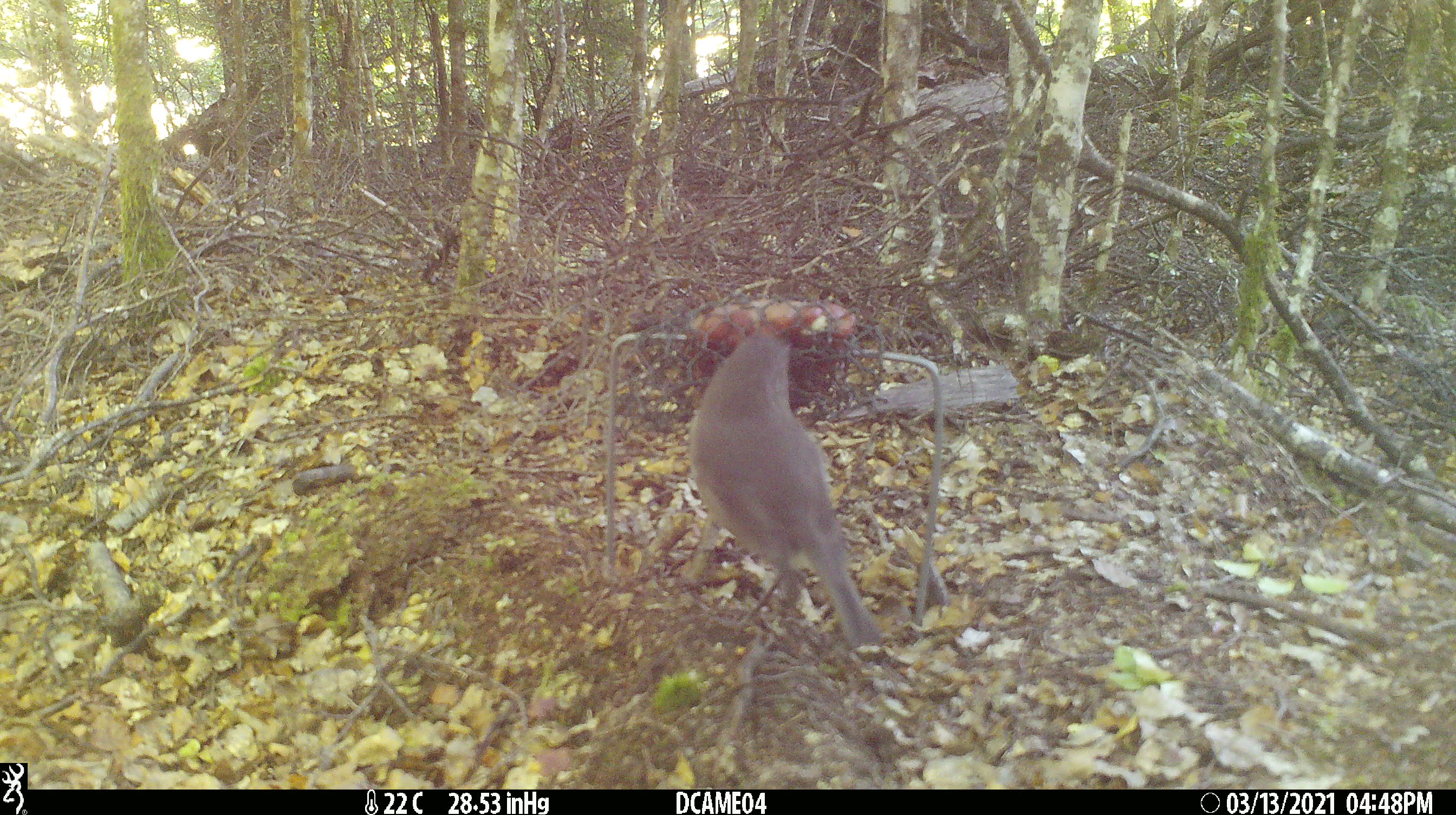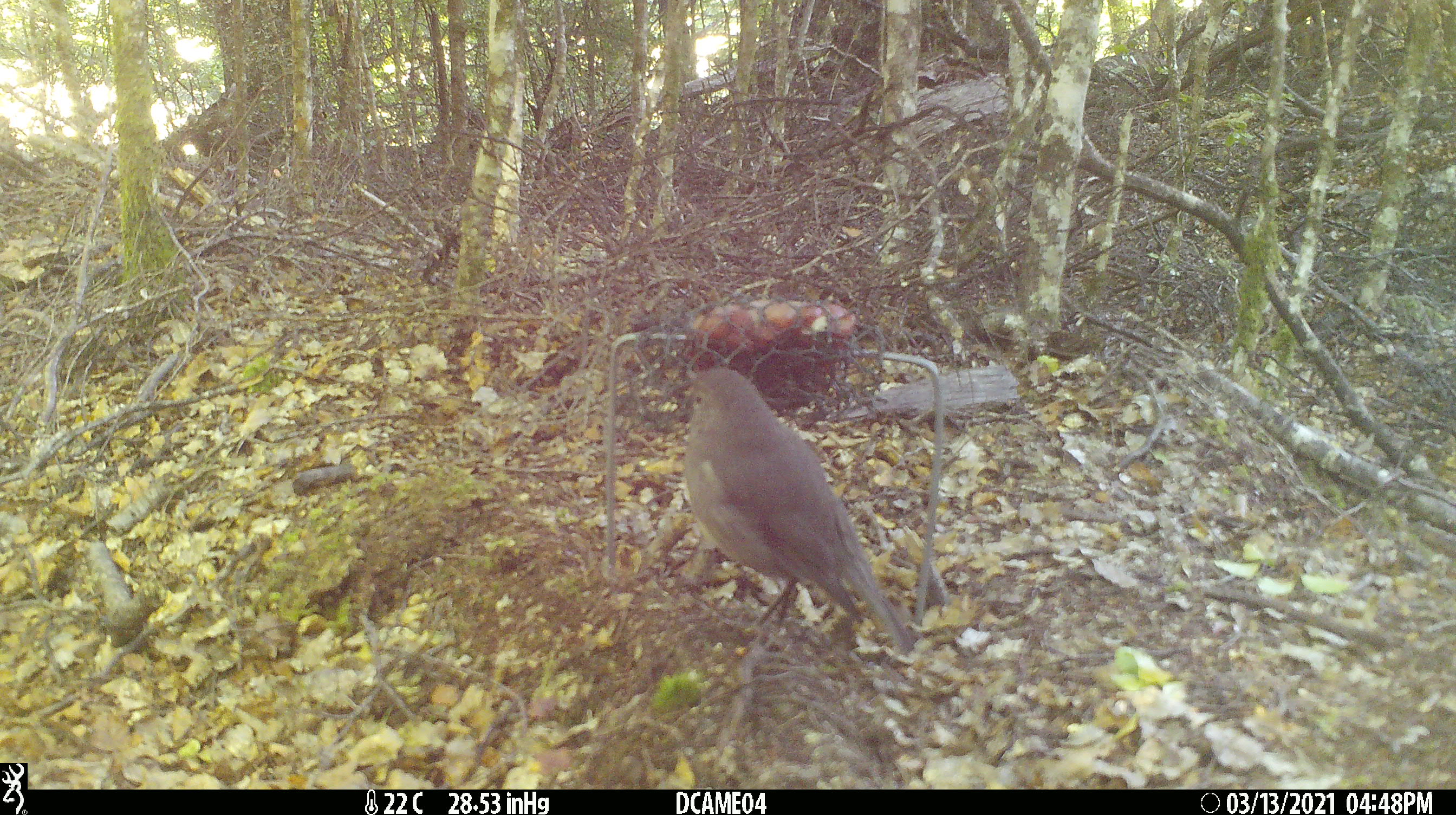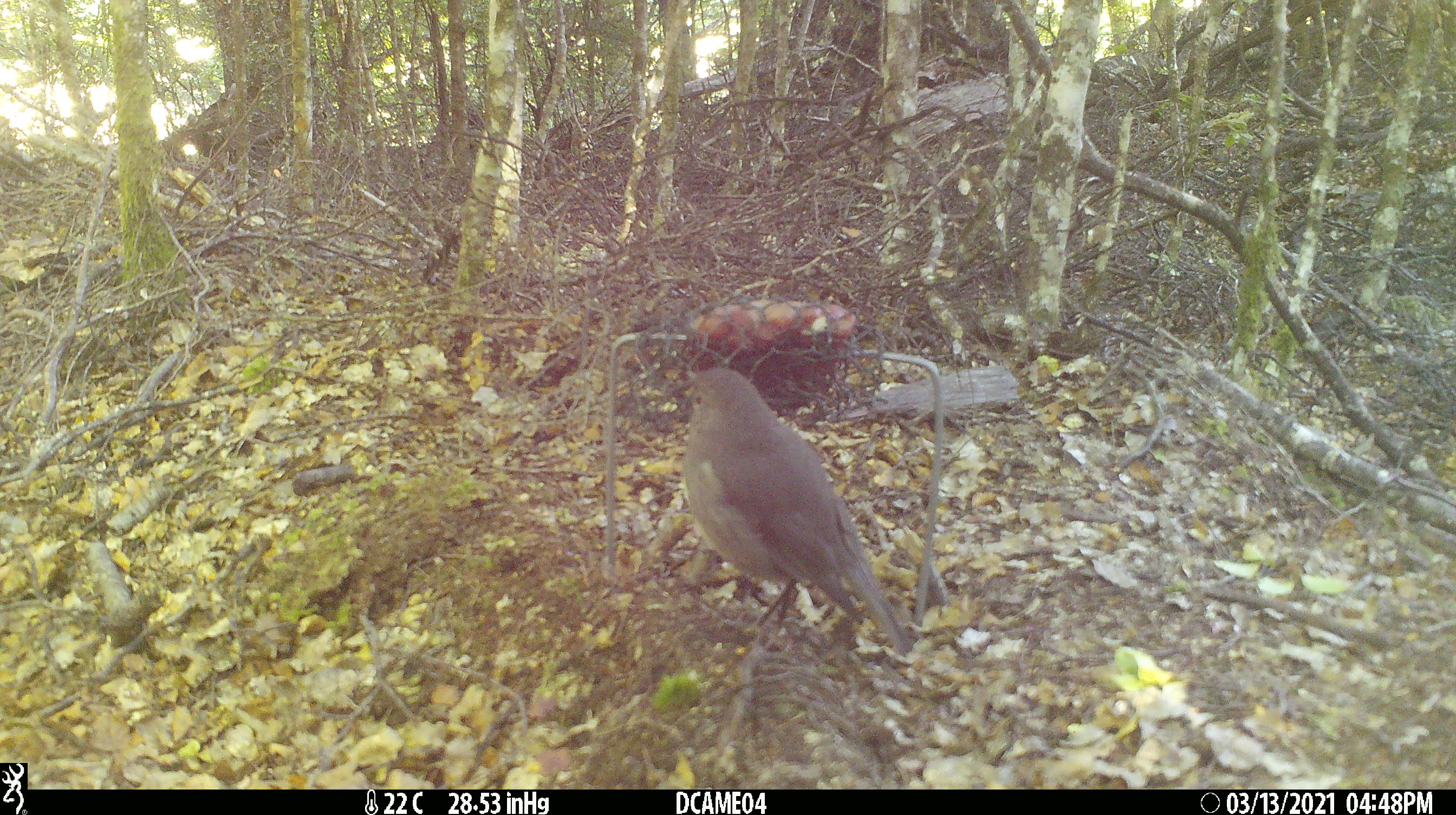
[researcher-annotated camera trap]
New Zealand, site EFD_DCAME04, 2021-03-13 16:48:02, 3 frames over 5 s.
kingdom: Animalia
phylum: Chordata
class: Aves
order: Passeriformes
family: Petroicidae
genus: Petroica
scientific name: Petroica australis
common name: new zealand robin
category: robin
Robin (new zealand robin) (Petroica australis).